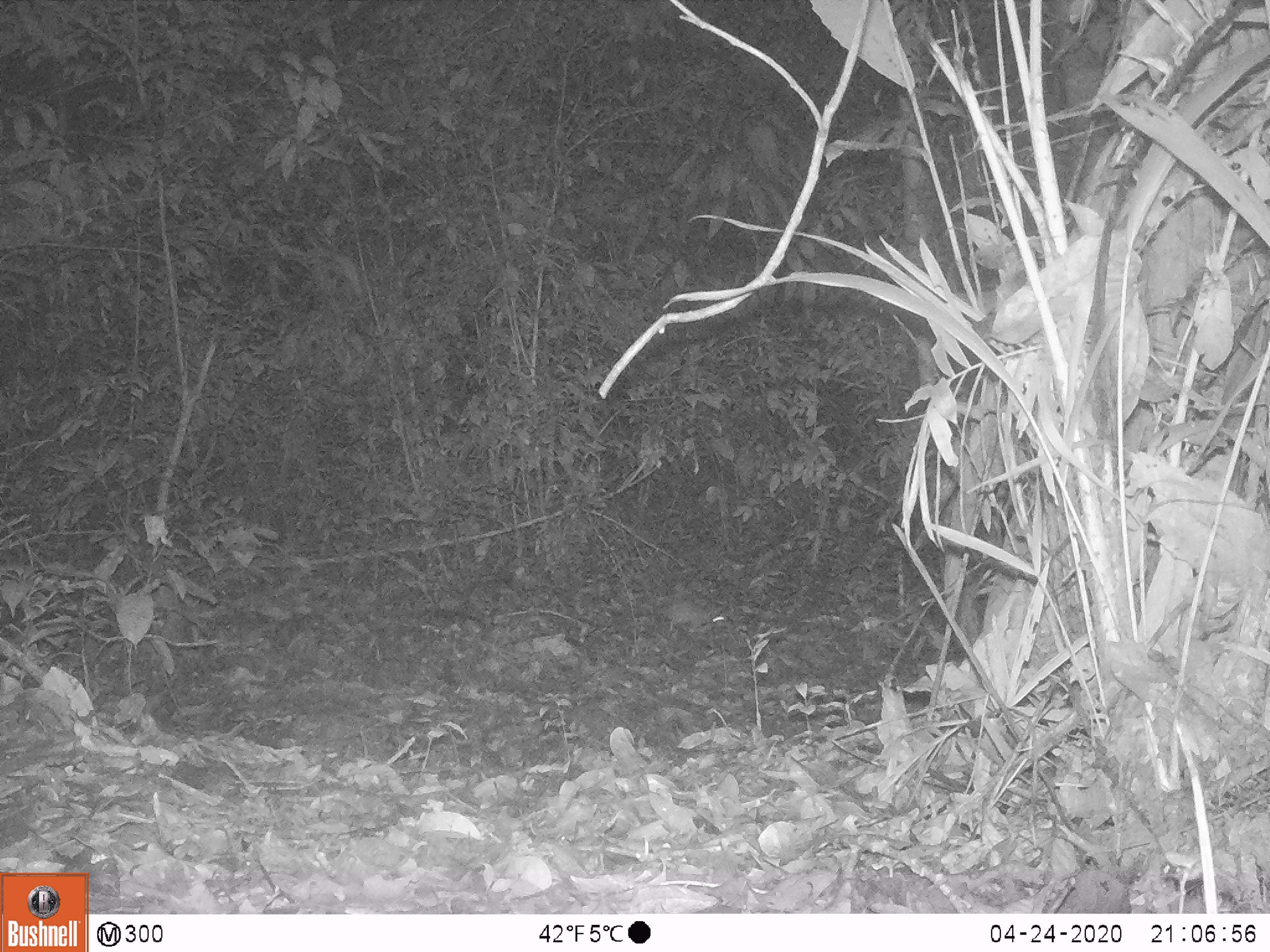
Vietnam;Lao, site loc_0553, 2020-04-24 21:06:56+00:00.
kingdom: Animalia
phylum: Chordata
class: Mammalia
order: Rodentia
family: Muridae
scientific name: Muridae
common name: old-world mice and rats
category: unidentified murid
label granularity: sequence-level